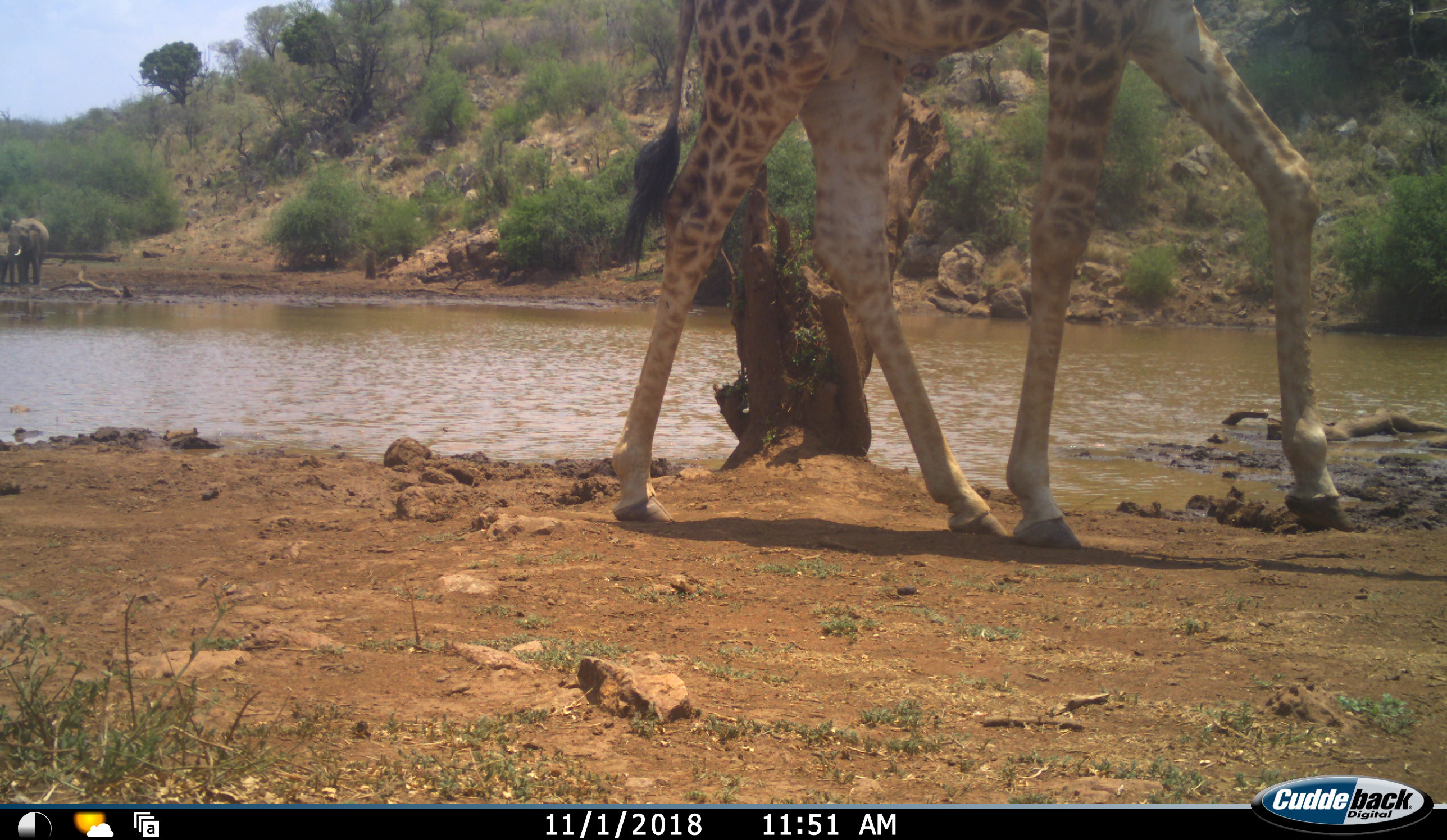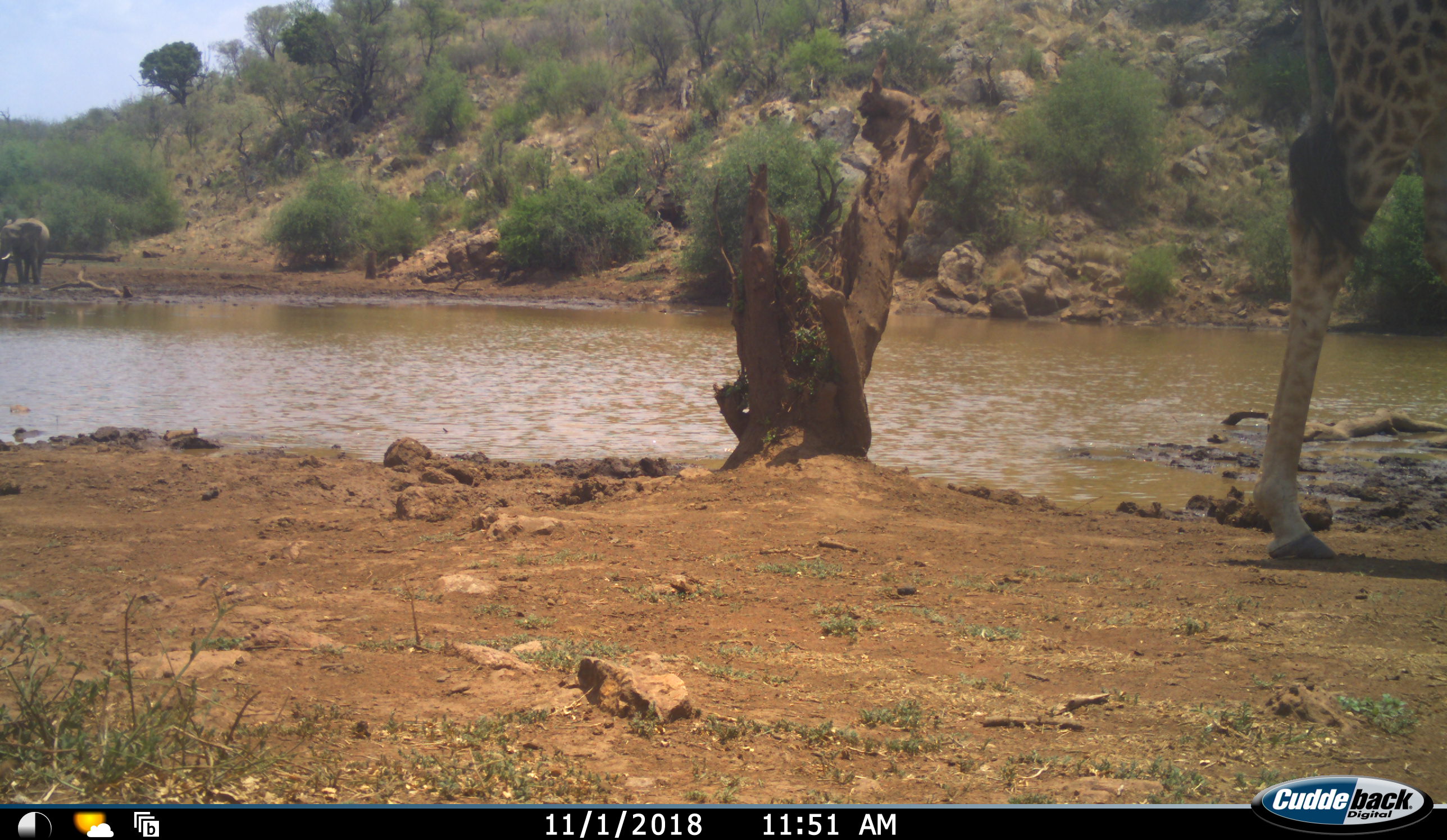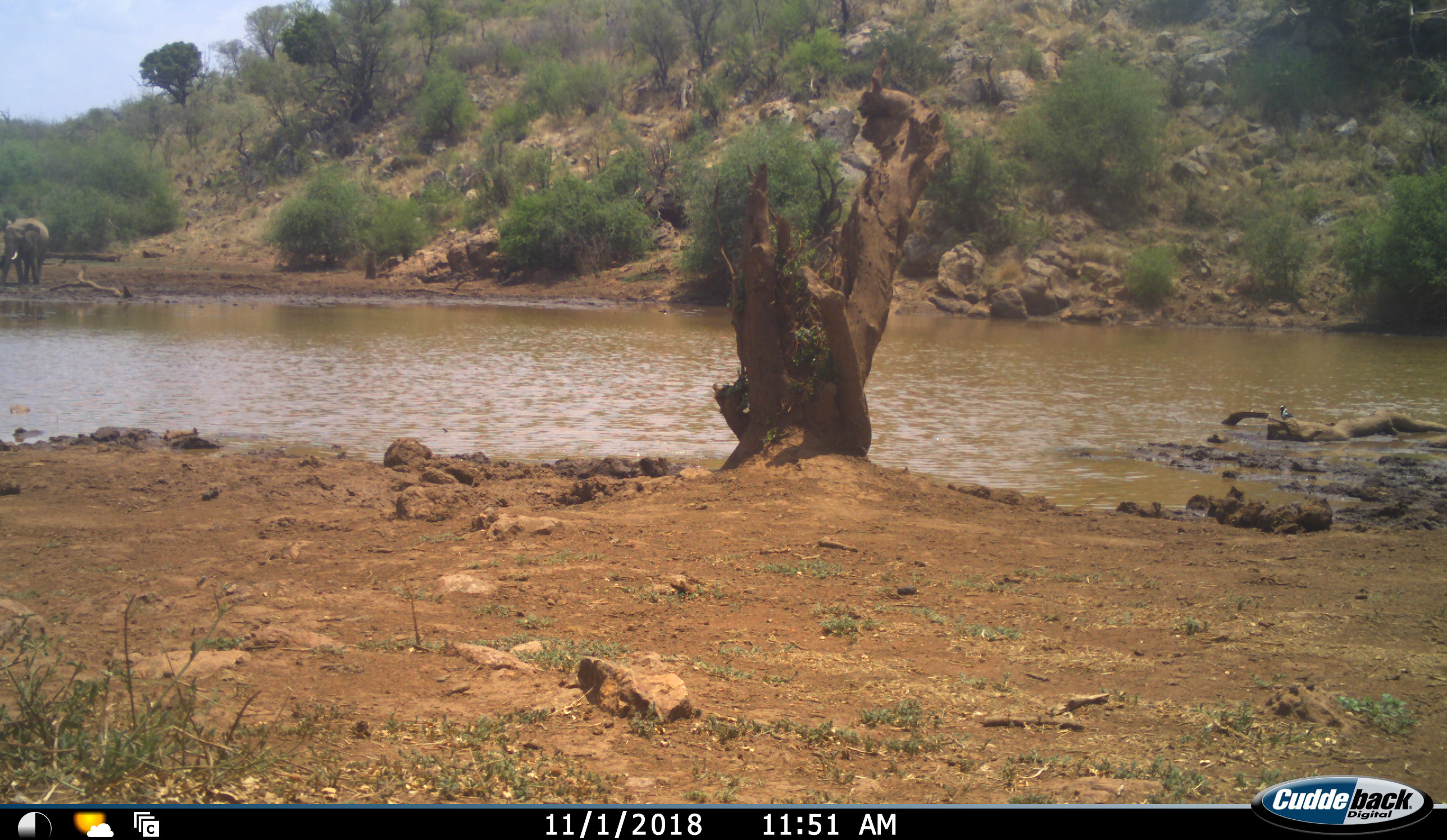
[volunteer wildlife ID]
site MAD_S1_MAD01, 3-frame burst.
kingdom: Animalia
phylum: Chordata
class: Mammalia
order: Proboscidea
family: Elephantidae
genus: Loxodonta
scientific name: Loxodonta africana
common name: african bush elephant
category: elephant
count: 2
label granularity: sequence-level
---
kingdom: Animalia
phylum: Chordata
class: Mammalia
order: Artiodactyla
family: Giraffidae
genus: Giraffa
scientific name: Giraffa camelopardalis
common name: giraffe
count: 1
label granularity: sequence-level